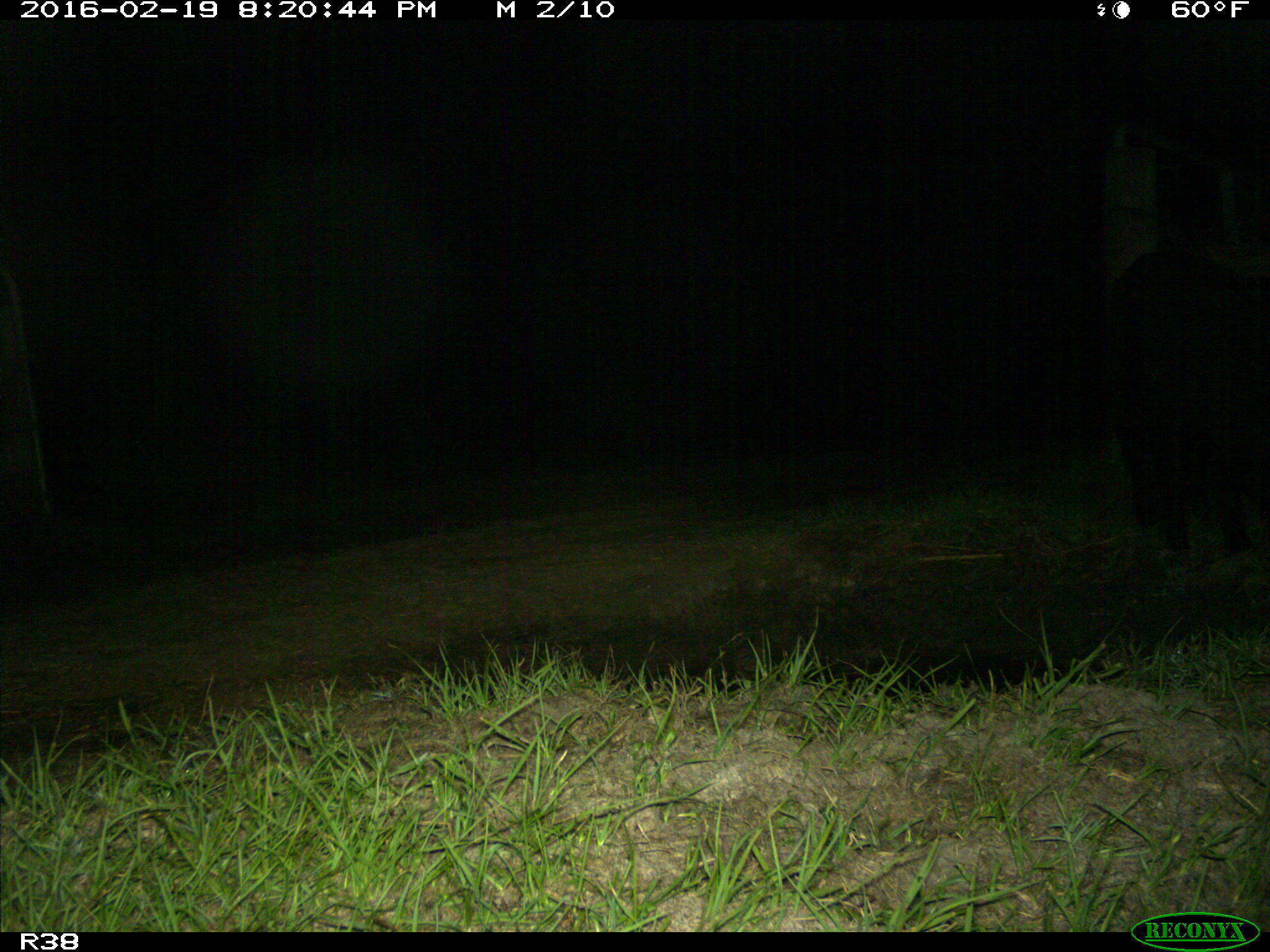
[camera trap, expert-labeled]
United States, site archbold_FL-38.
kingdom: Animalia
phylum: Chordata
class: Mammalia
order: Artiodactyla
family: Suidae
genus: Sus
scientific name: Sus scrofa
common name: wild boar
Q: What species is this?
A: Sus scrofa (wild boar).